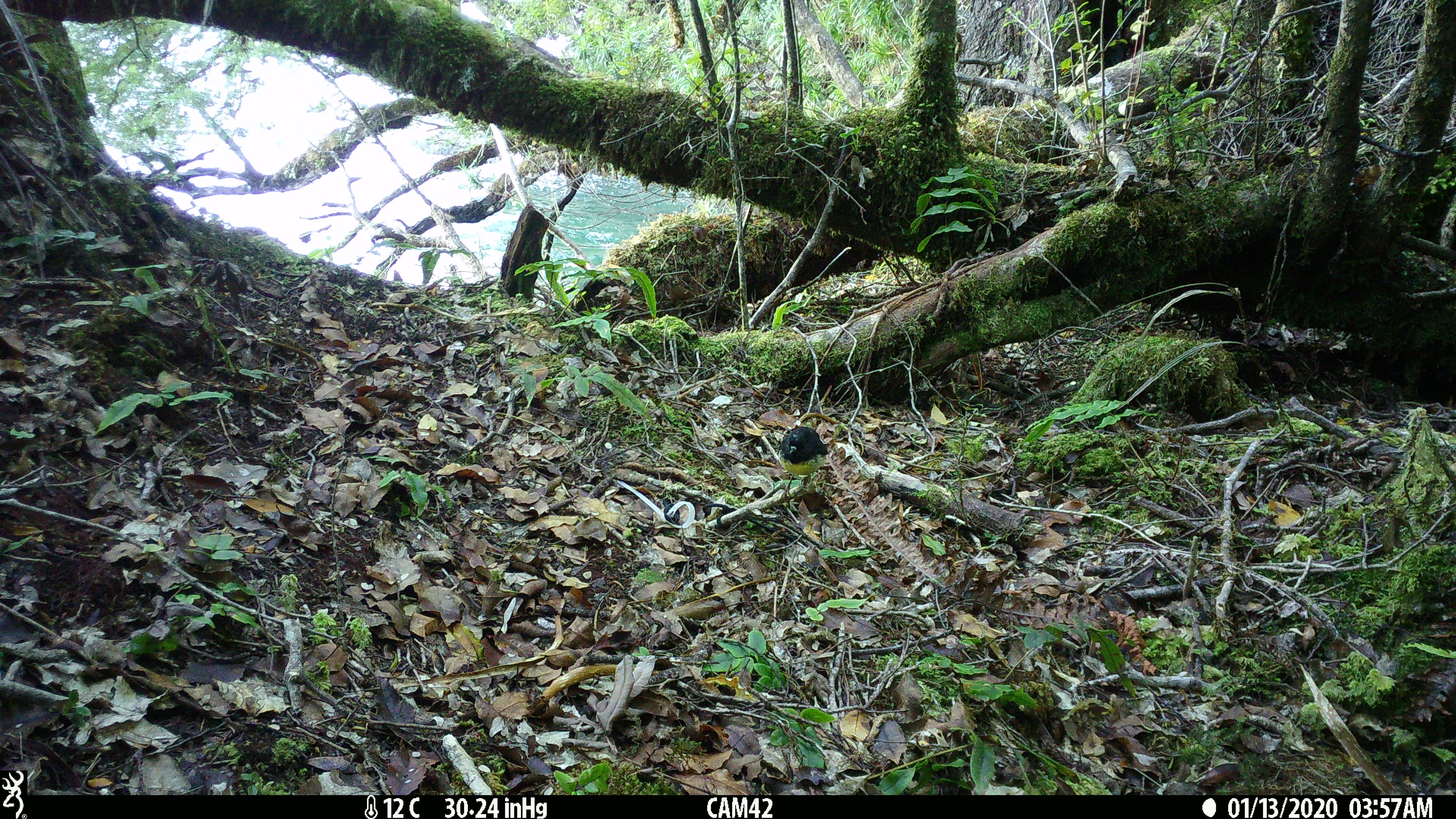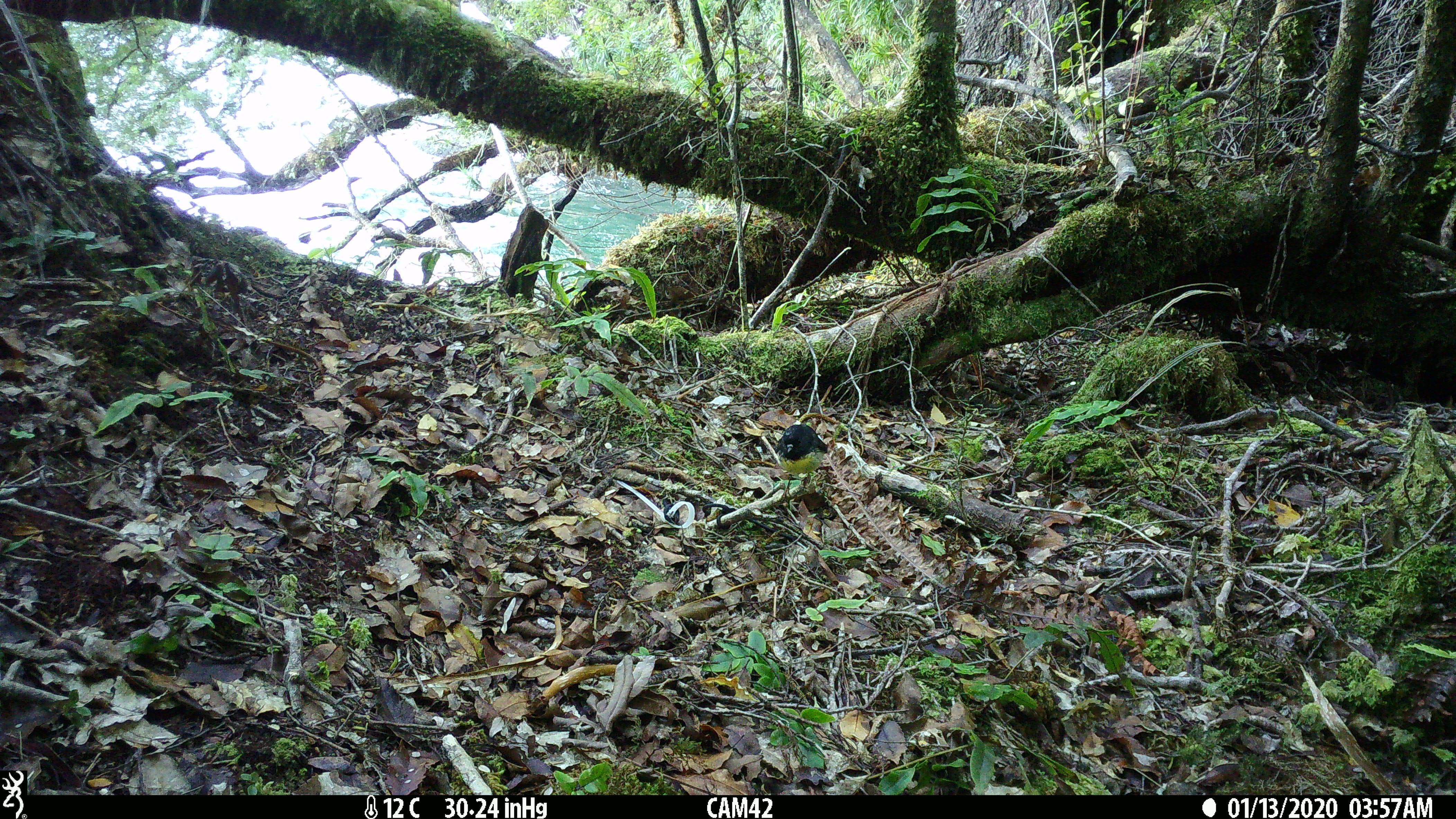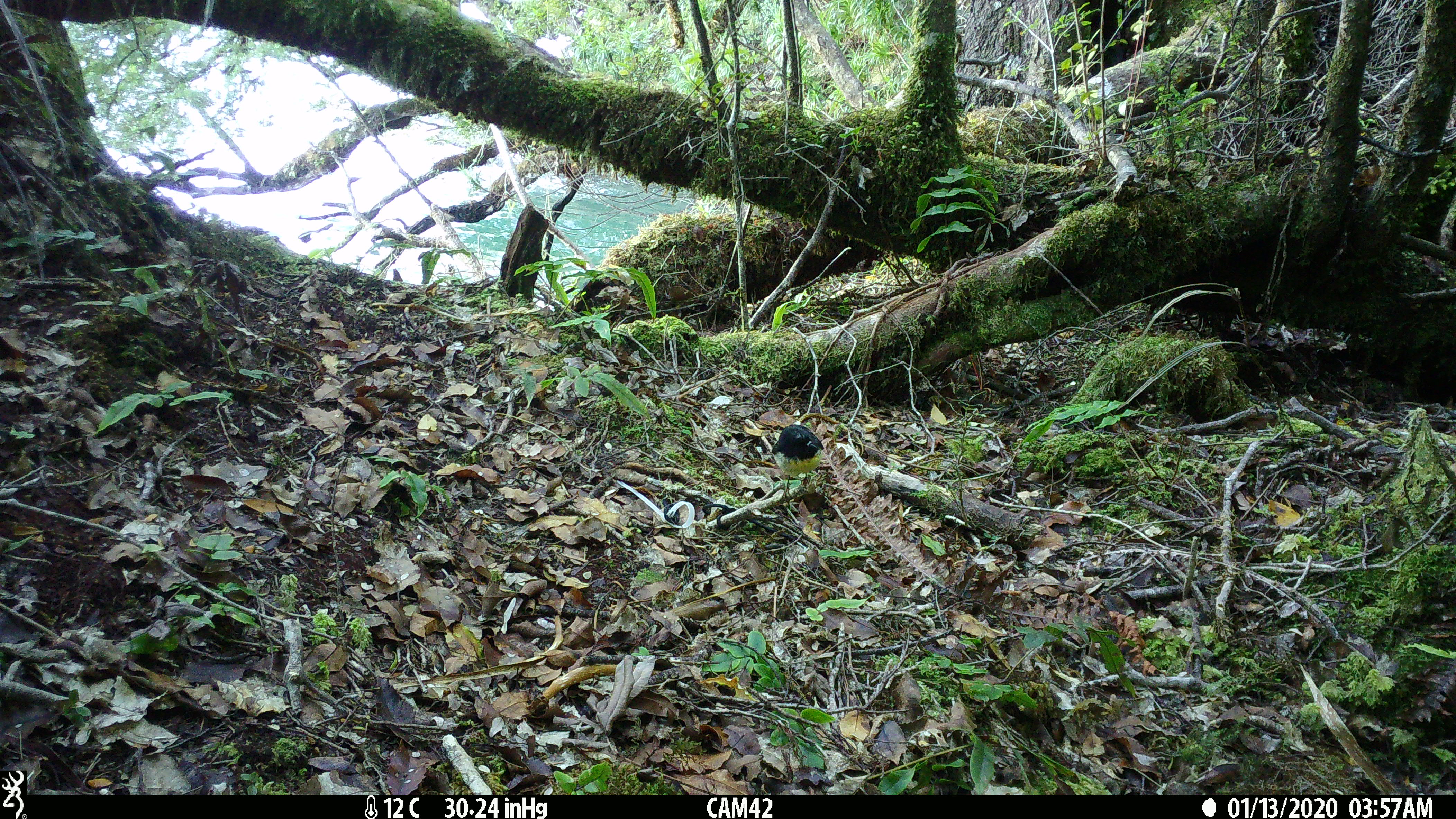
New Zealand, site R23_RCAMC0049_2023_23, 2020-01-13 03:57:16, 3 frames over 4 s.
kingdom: Animalia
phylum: Chordata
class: Aves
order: Passeriformes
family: Petroicidae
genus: Petroica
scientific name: Petroica macrocephala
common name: tomtit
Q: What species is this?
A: Tomtit (Petroica macrocephala).